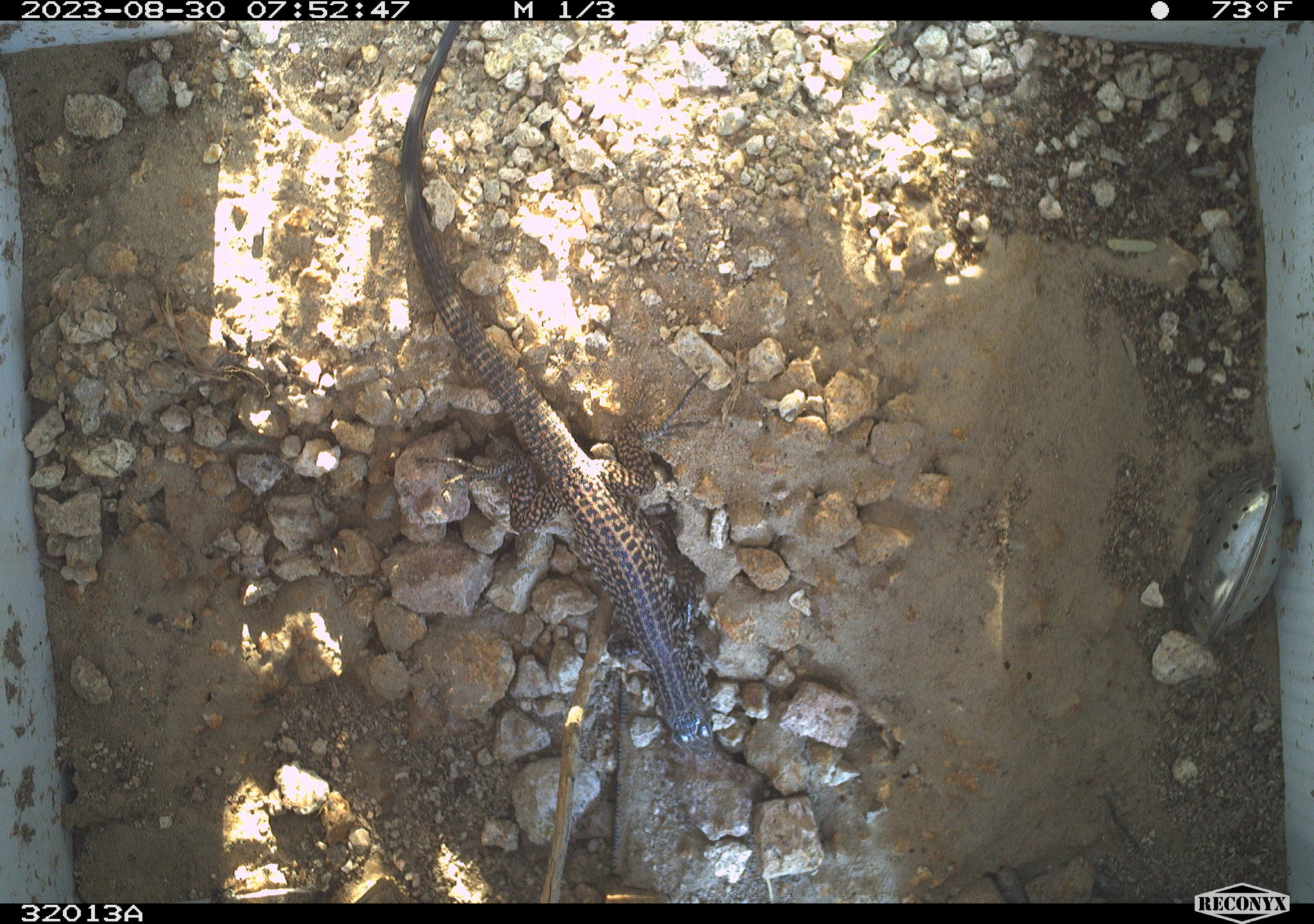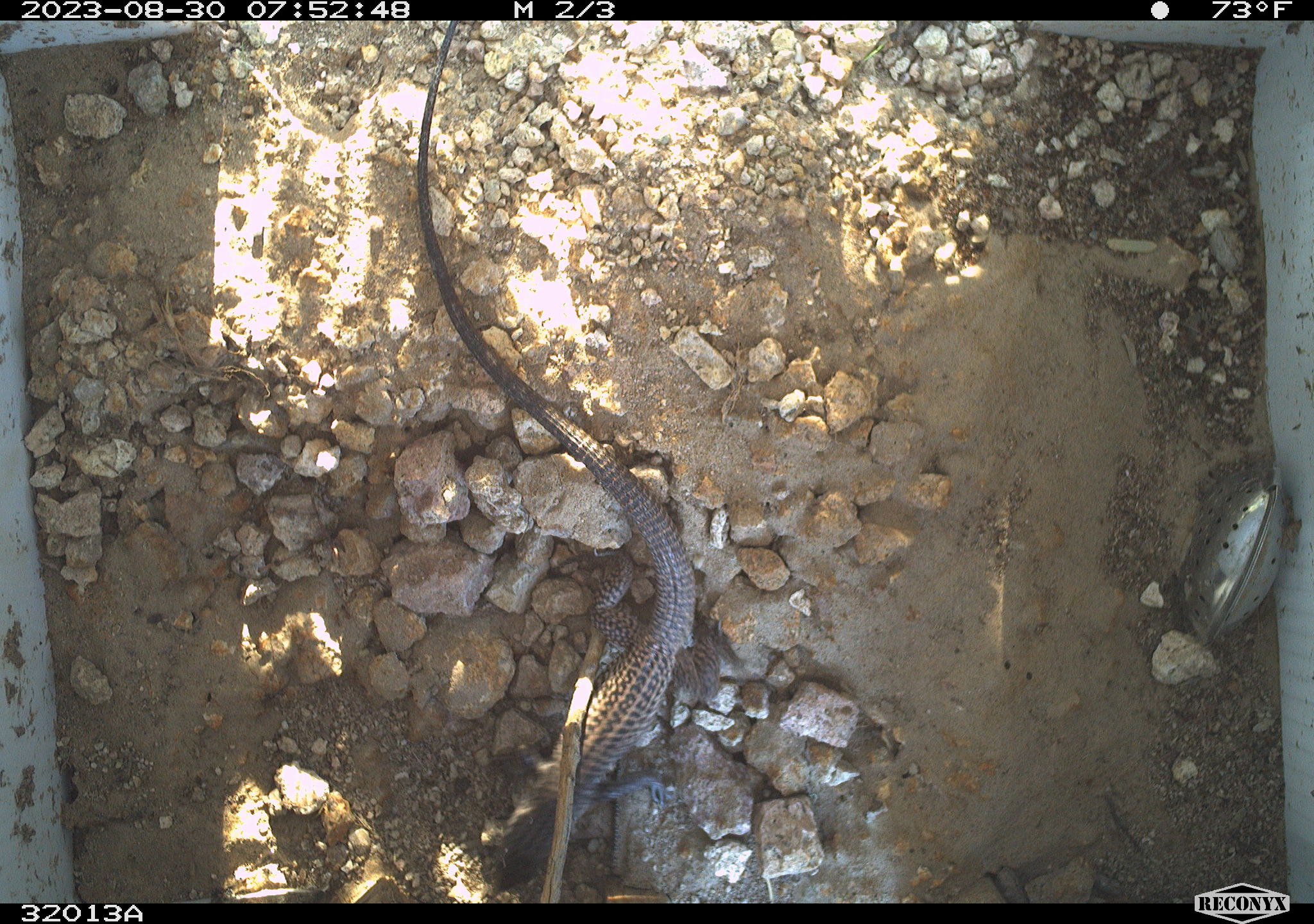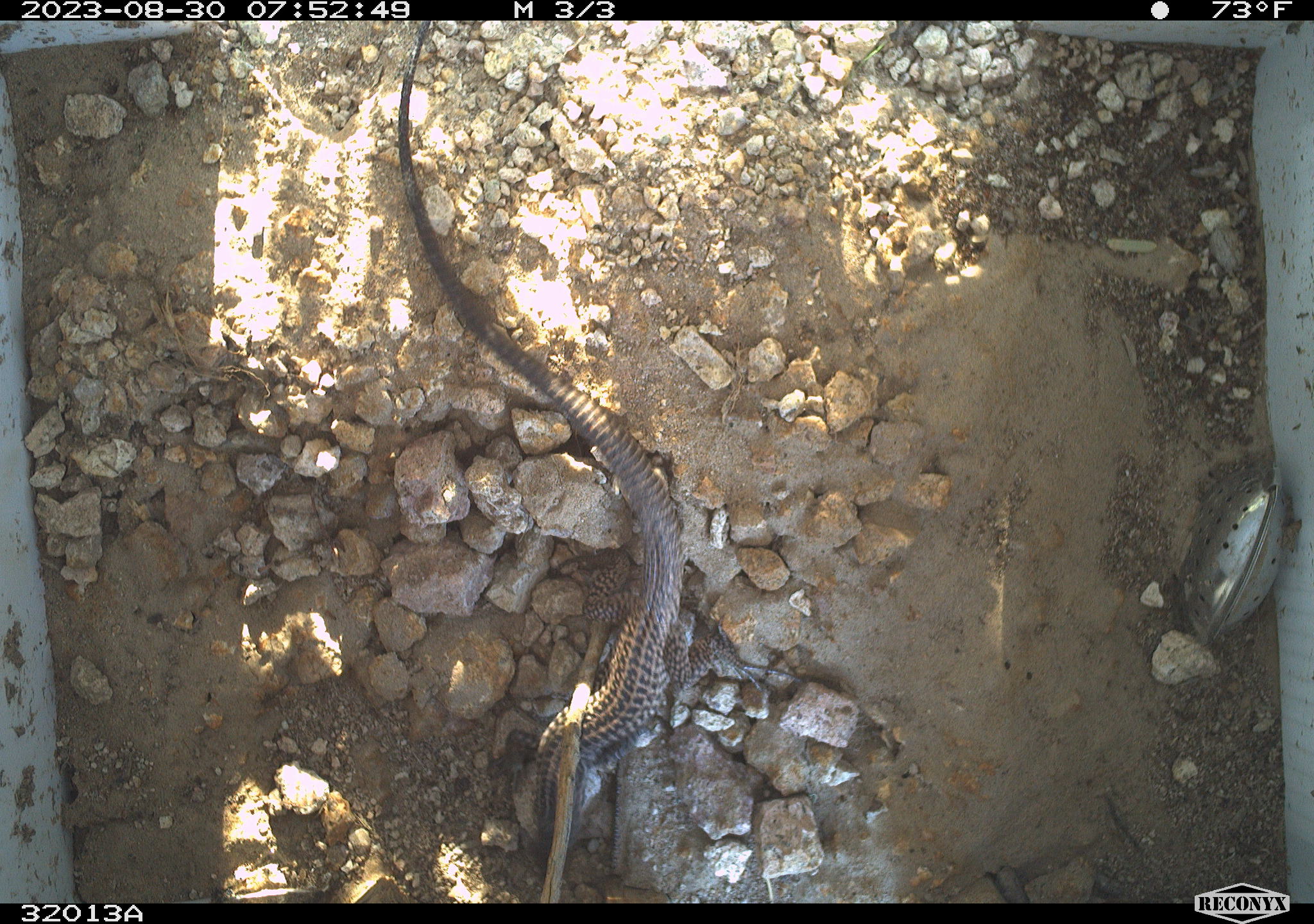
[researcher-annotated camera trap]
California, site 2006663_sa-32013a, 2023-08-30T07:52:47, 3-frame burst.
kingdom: Animalia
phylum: Chordata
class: Reptilia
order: Squamata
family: Teiidae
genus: Aspidoscelis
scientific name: Aspidoscelis tigris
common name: western whiptail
Western whiptail (Aspidoscelis tigris).